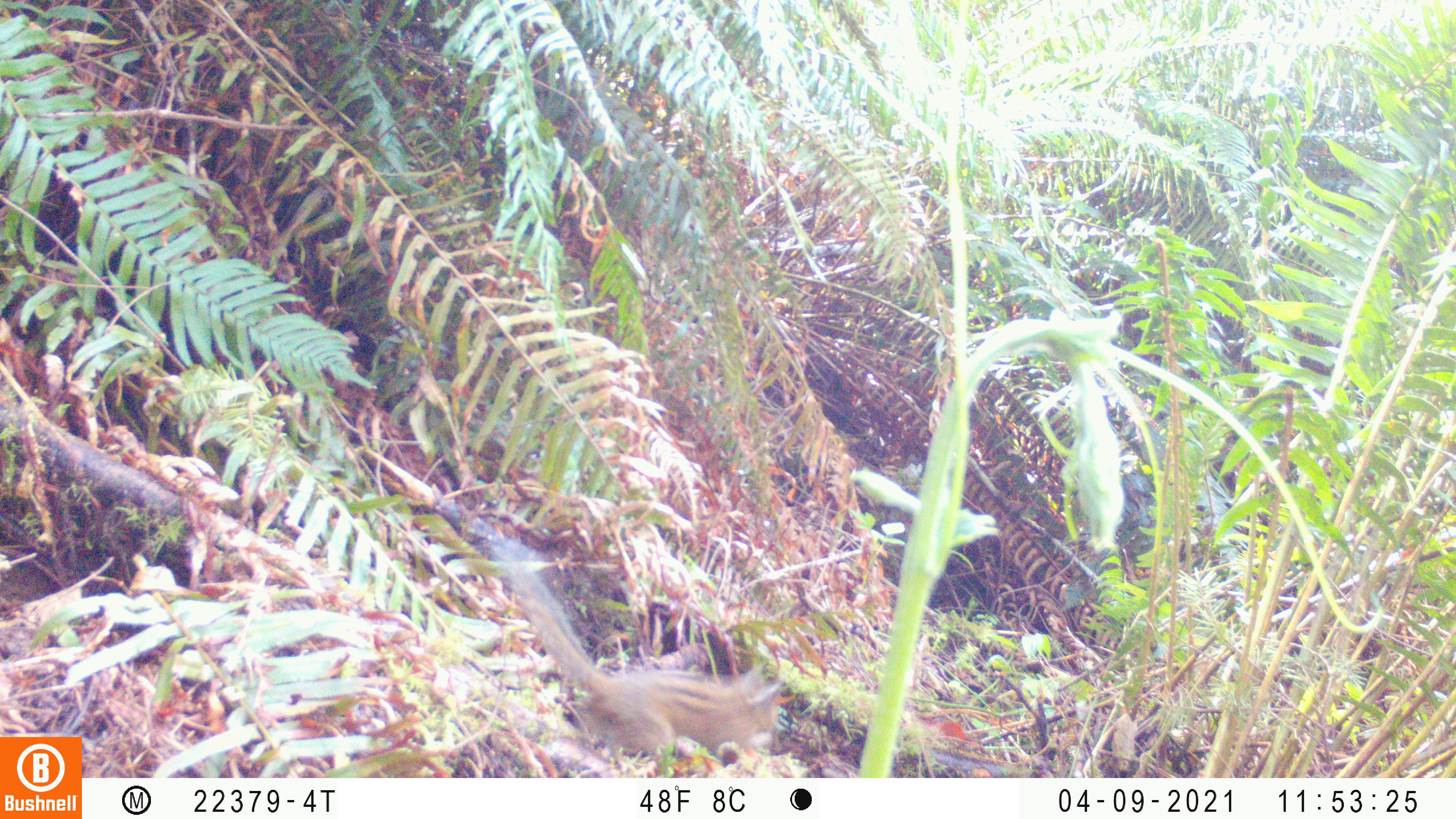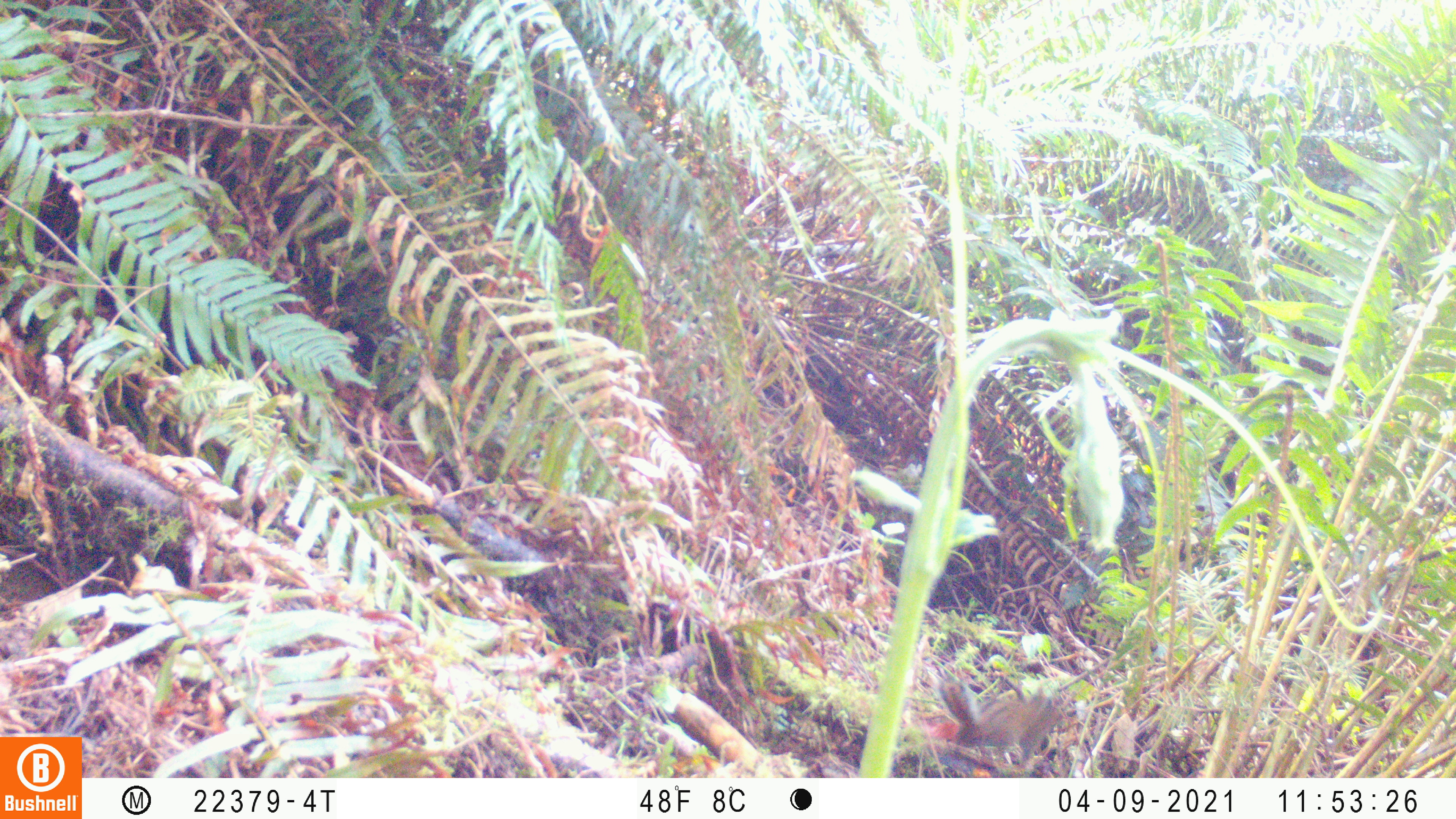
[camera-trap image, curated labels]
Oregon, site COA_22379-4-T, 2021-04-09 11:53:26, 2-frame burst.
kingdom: Animalia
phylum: Chordata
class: Mammalia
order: Rodentia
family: Sciuridae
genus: Neotamias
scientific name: Neotamias townsendii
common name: townsend's chipmunk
Townsend's chipmunk (Neotamias townsendii).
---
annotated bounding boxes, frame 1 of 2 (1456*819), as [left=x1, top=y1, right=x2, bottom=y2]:
townsend's chipmunk: [left=460, top=520, right=806, bottom=776]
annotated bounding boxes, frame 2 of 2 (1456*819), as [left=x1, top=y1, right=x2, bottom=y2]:
townsend's chipmunk: [left=918, top=655, right=1084, bottom=771]